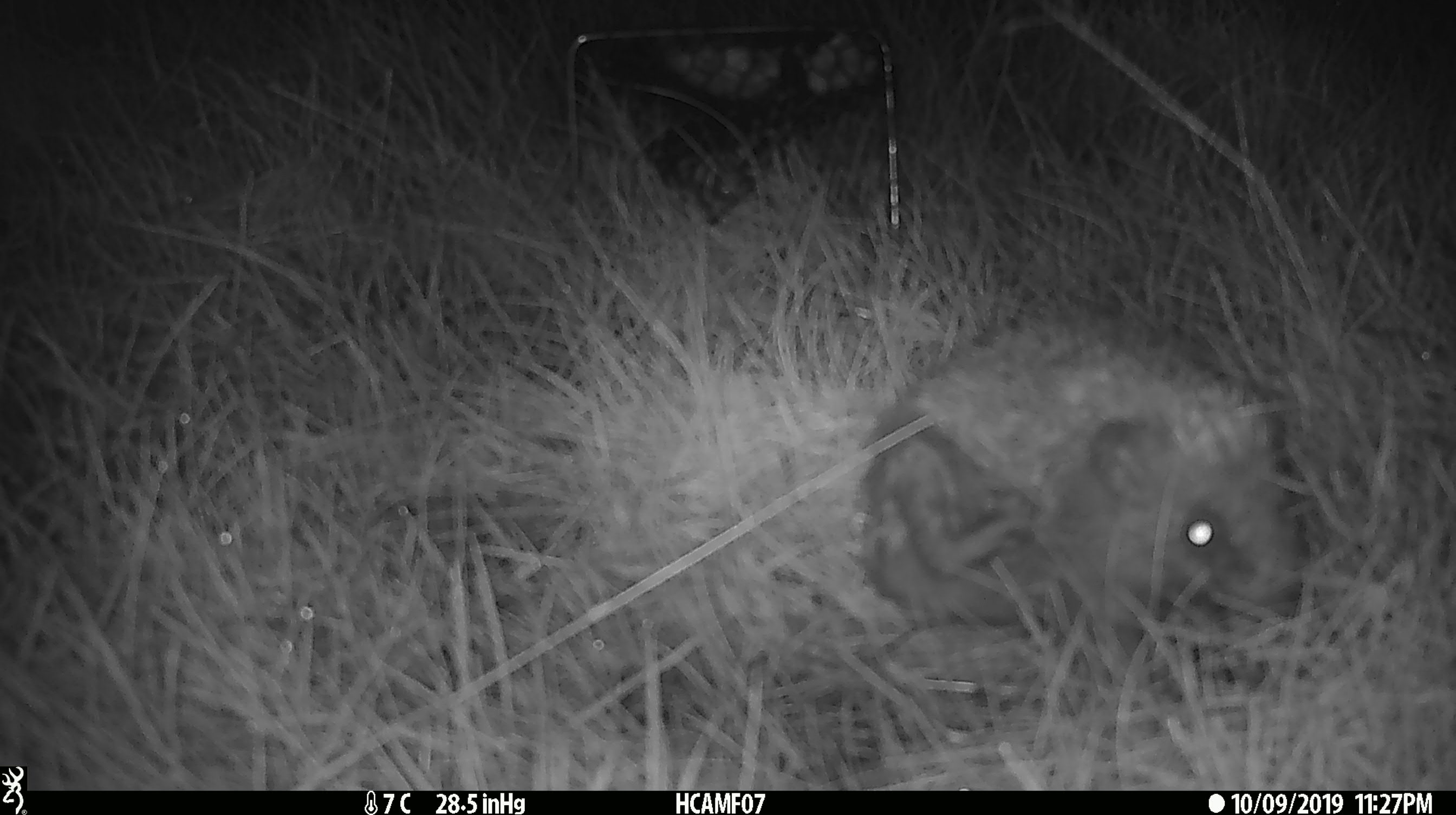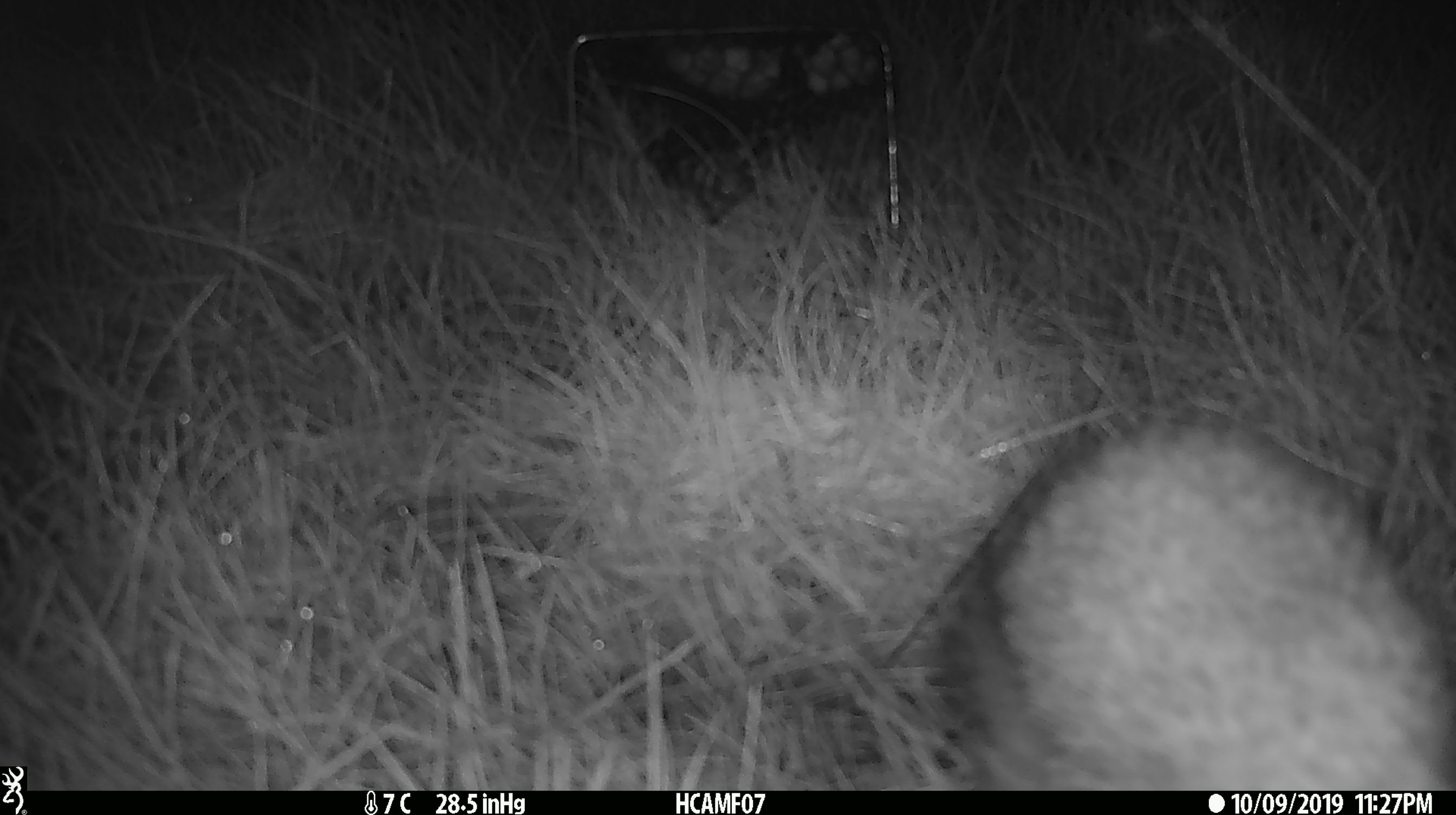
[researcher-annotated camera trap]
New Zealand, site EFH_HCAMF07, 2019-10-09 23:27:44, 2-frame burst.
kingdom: Animalia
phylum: Chordata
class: Mammalia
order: Eulipotyphla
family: Erinaceidae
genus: Erinaceus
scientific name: Erinaceus europaeus europaeus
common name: european hedgehog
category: hedgehog